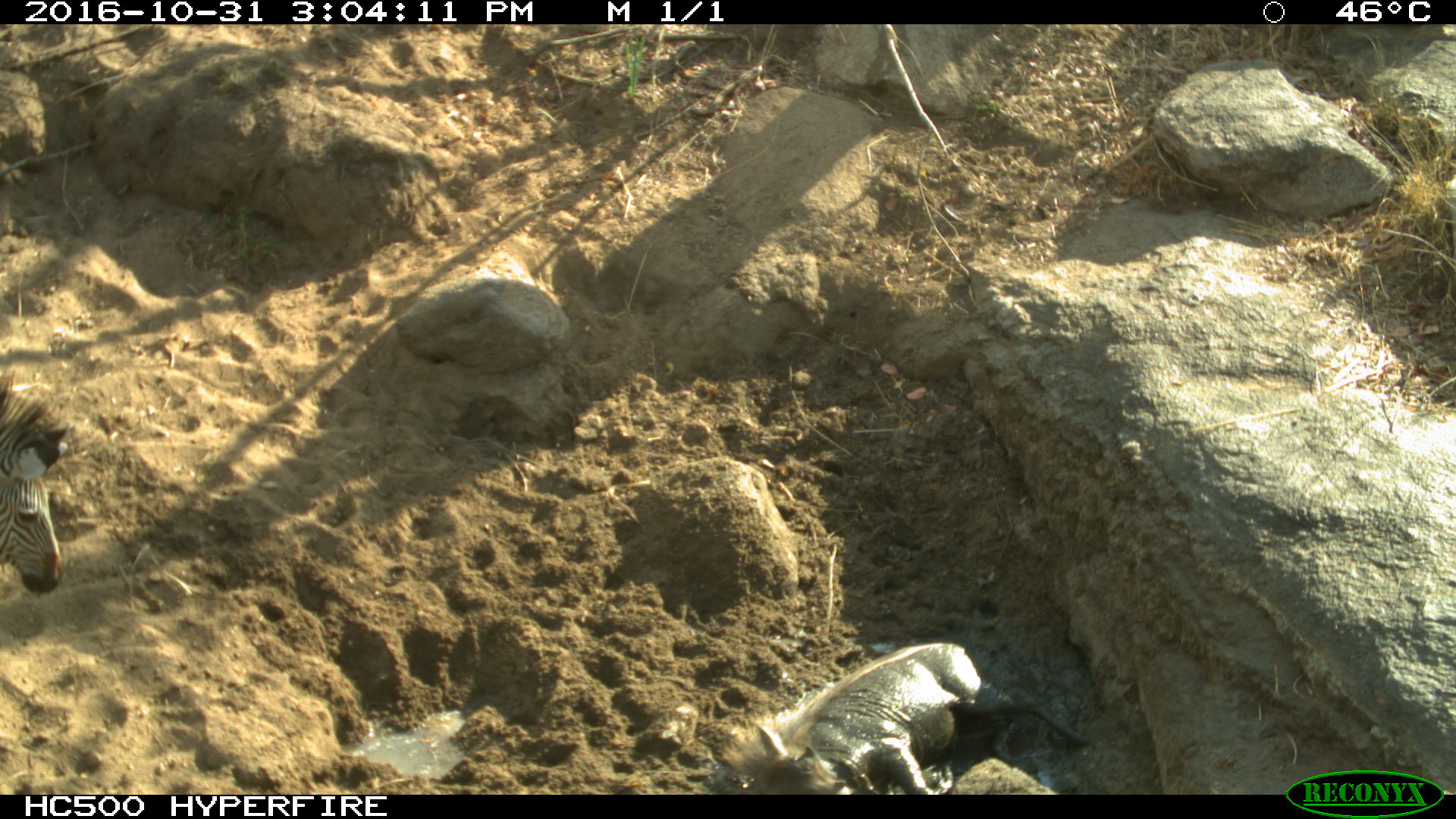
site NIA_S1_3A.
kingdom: Animalia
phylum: Chordata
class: Mammalia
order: Artiodactyla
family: Suidae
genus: Phacochoerus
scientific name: Phacochoerus africanus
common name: warthog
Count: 1.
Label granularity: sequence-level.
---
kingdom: Animalia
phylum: Chordata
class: Mammalia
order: Perissodactyla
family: Equidae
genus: Equus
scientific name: Equus quagga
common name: plains zebra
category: zebraplains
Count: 1.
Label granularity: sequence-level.